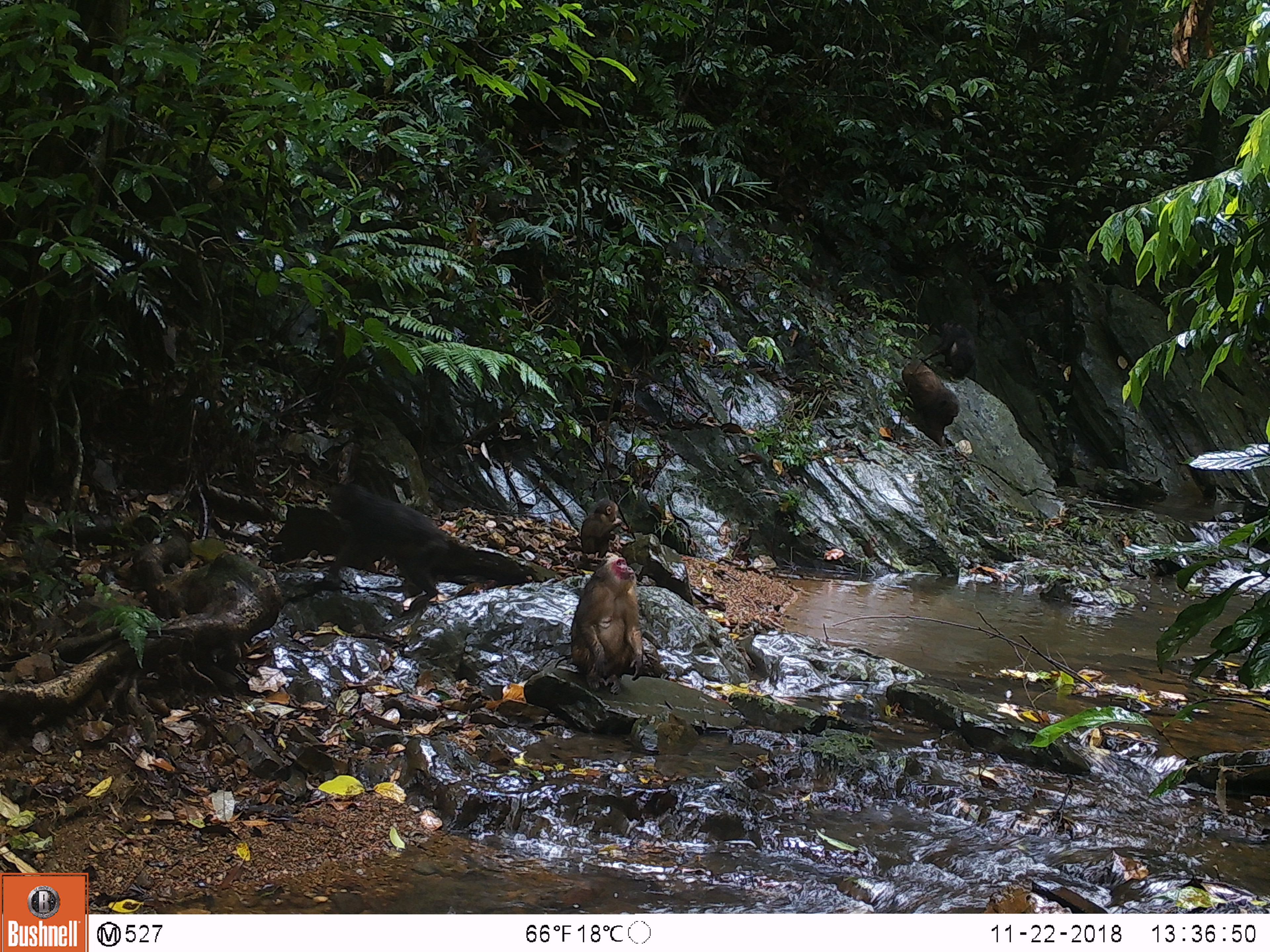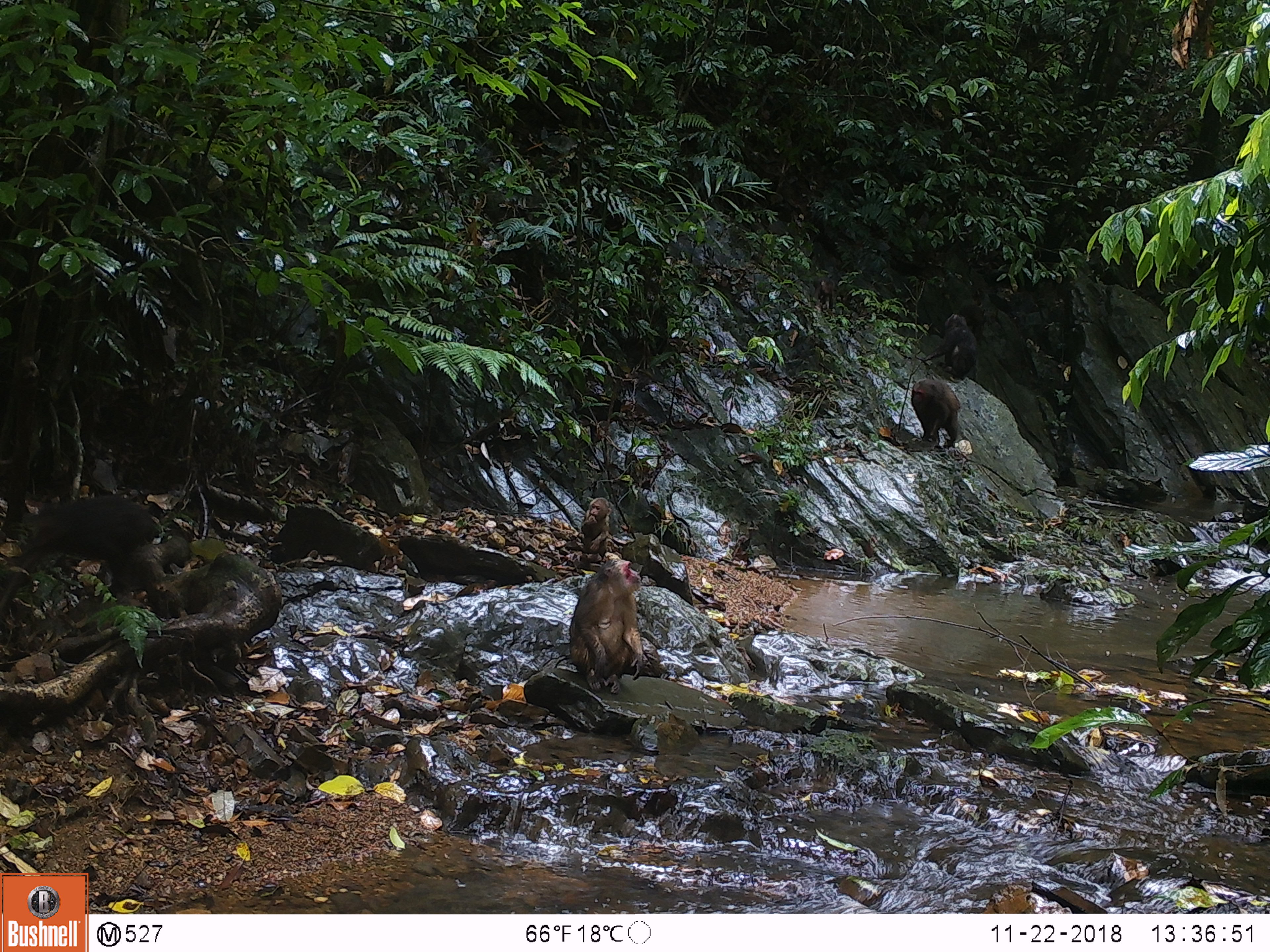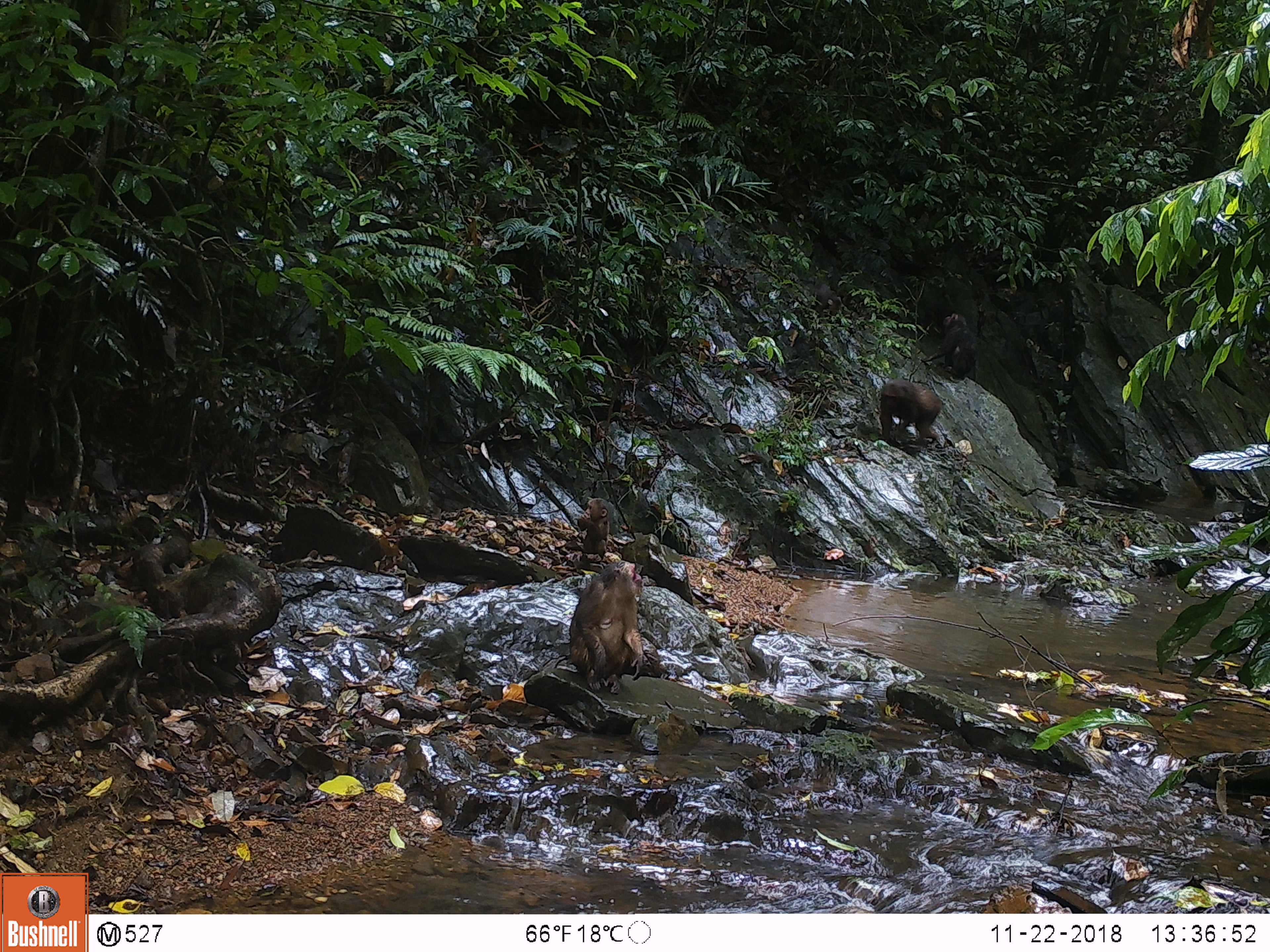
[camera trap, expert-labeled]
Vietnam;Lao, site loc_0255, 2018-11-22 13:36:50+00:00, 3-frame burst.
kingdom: Animalia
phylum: Chordata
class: Mammalia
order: Primates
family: Cercopithecidae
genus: Macaca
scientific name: Macaca arctoides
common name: stump-tailed macaque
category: stump tailed macaque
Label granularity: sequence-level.